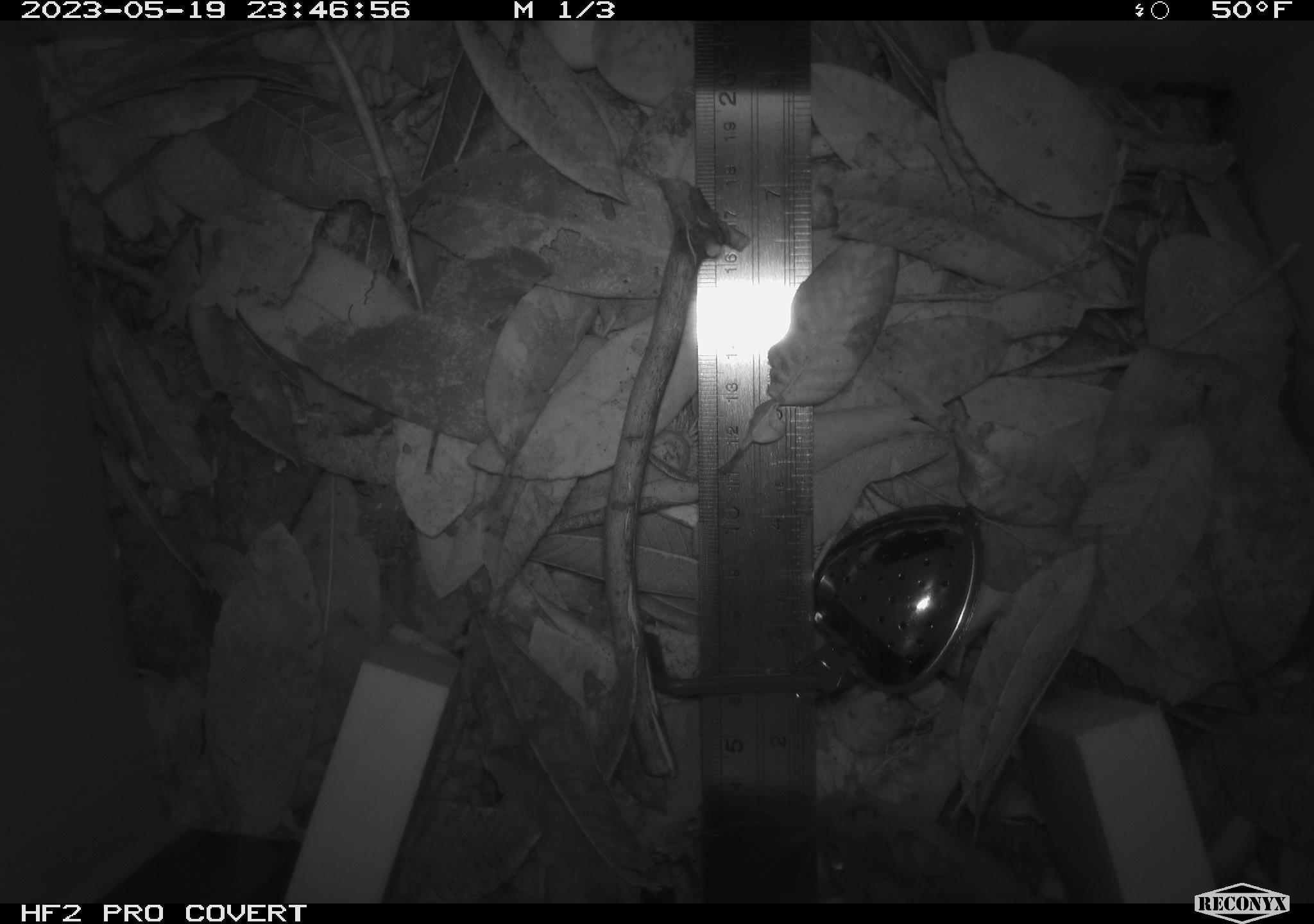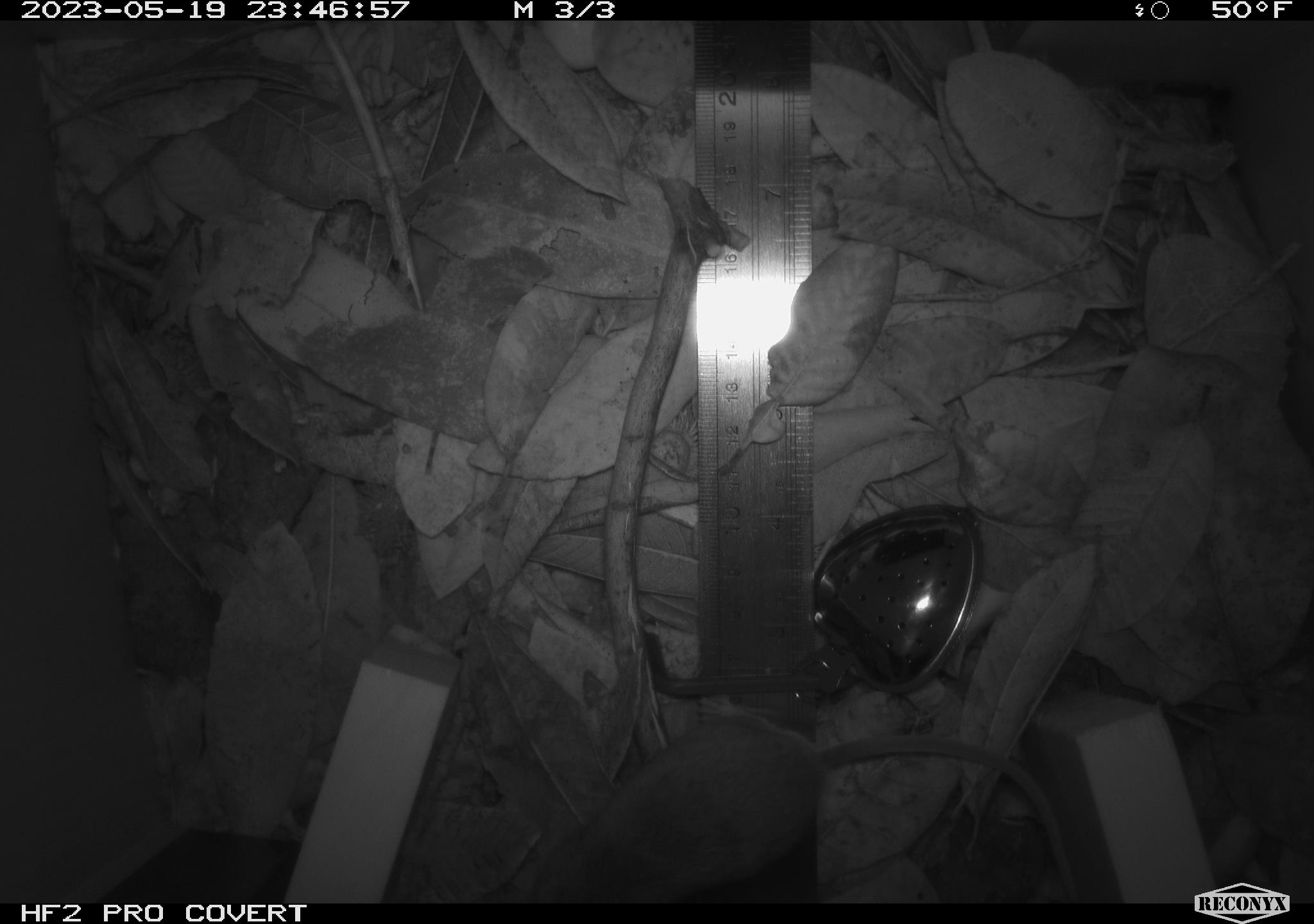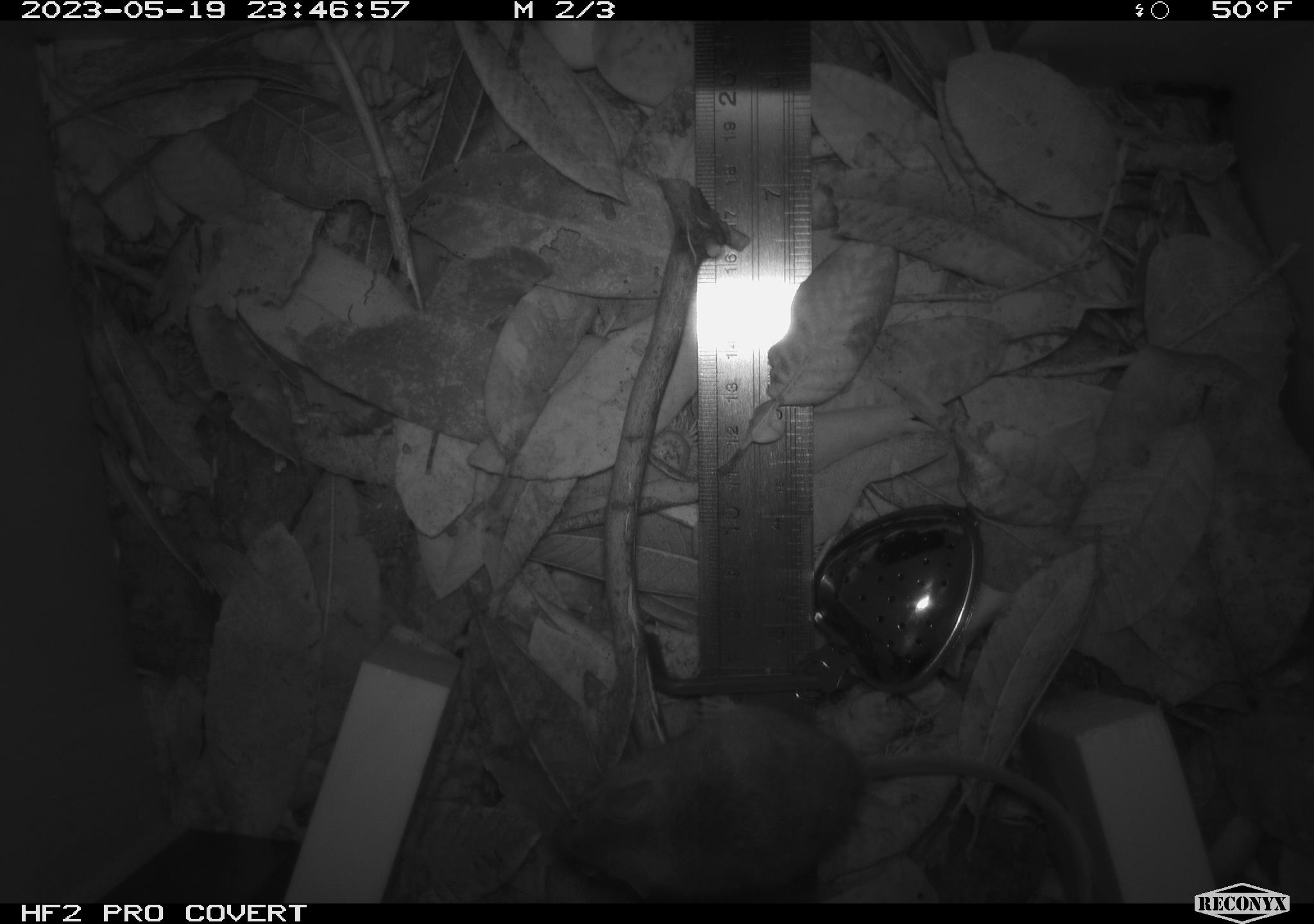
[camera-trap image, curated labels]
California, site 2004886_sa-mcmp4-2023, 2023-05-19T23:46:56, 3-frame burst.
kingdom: Animalia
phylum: Chordata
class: Mammalia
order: Rodentia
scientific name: Rodentia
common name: mouse species